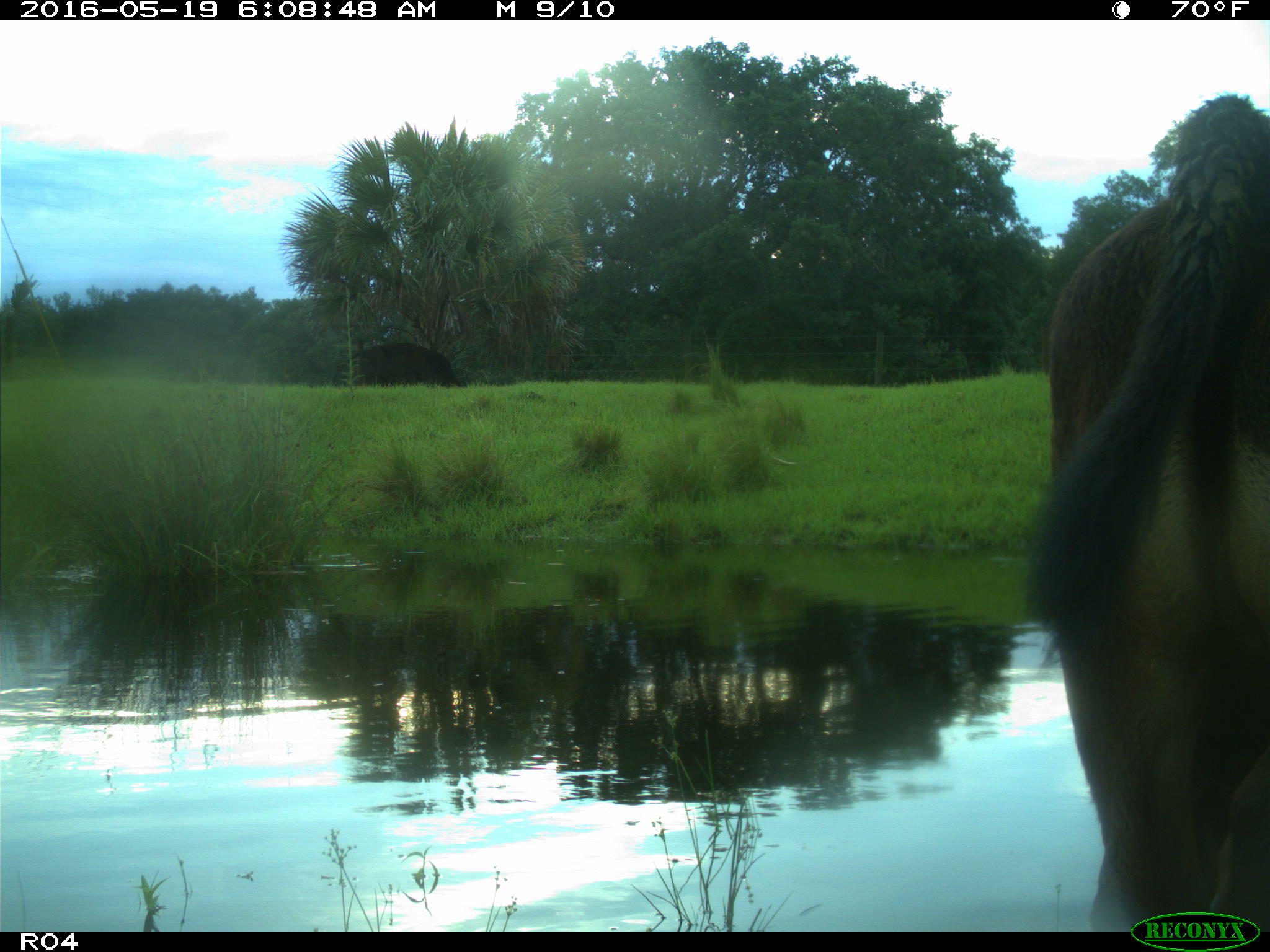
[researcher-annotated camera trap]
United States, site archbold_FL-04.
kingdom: Animalia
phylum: Chordata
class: Mammalia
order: Artiodactyla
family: Bovidae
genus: Bos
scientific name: Bos taurus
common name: domestic cow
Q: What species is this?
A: Bos taurus (domestic cow).